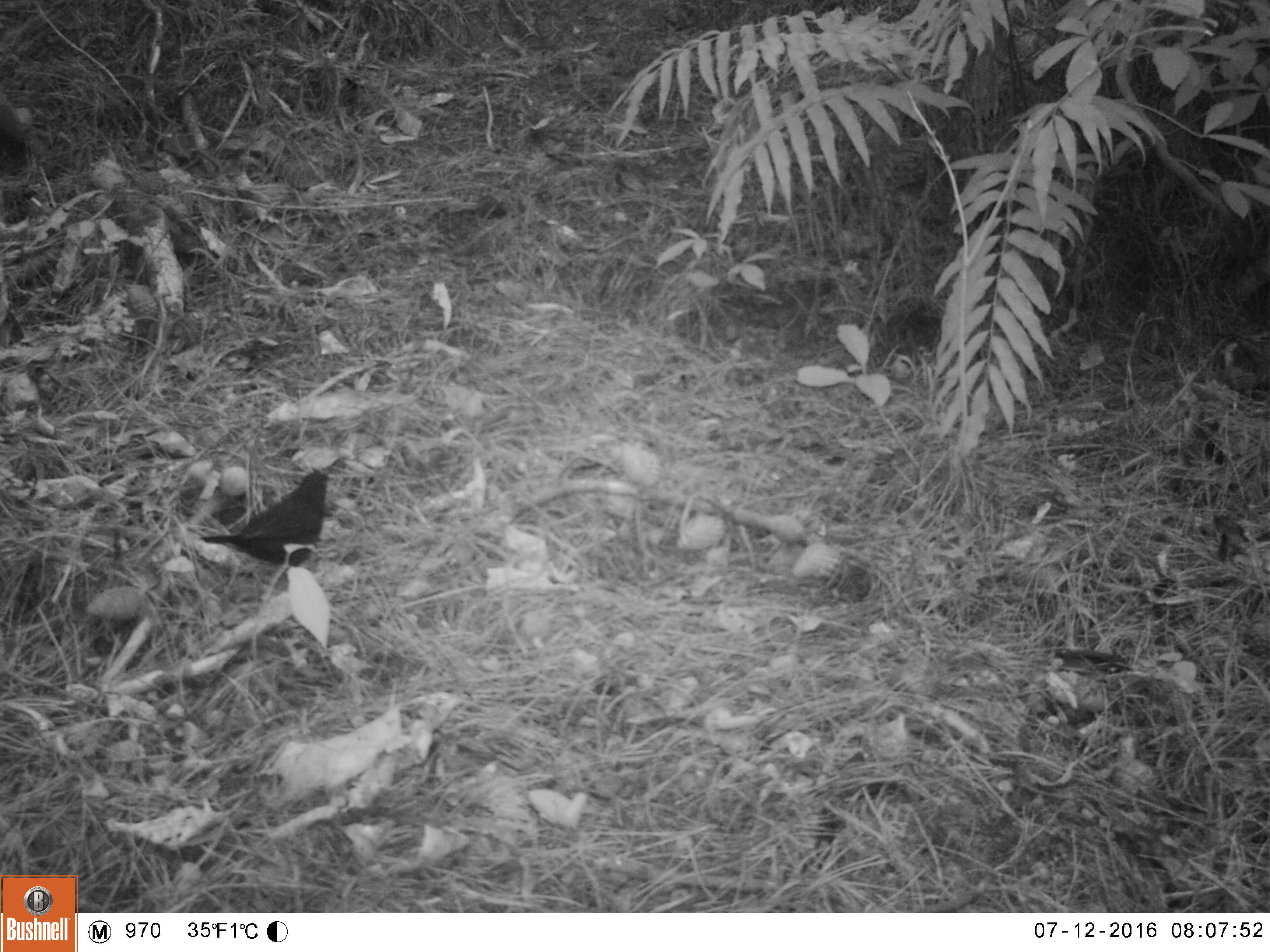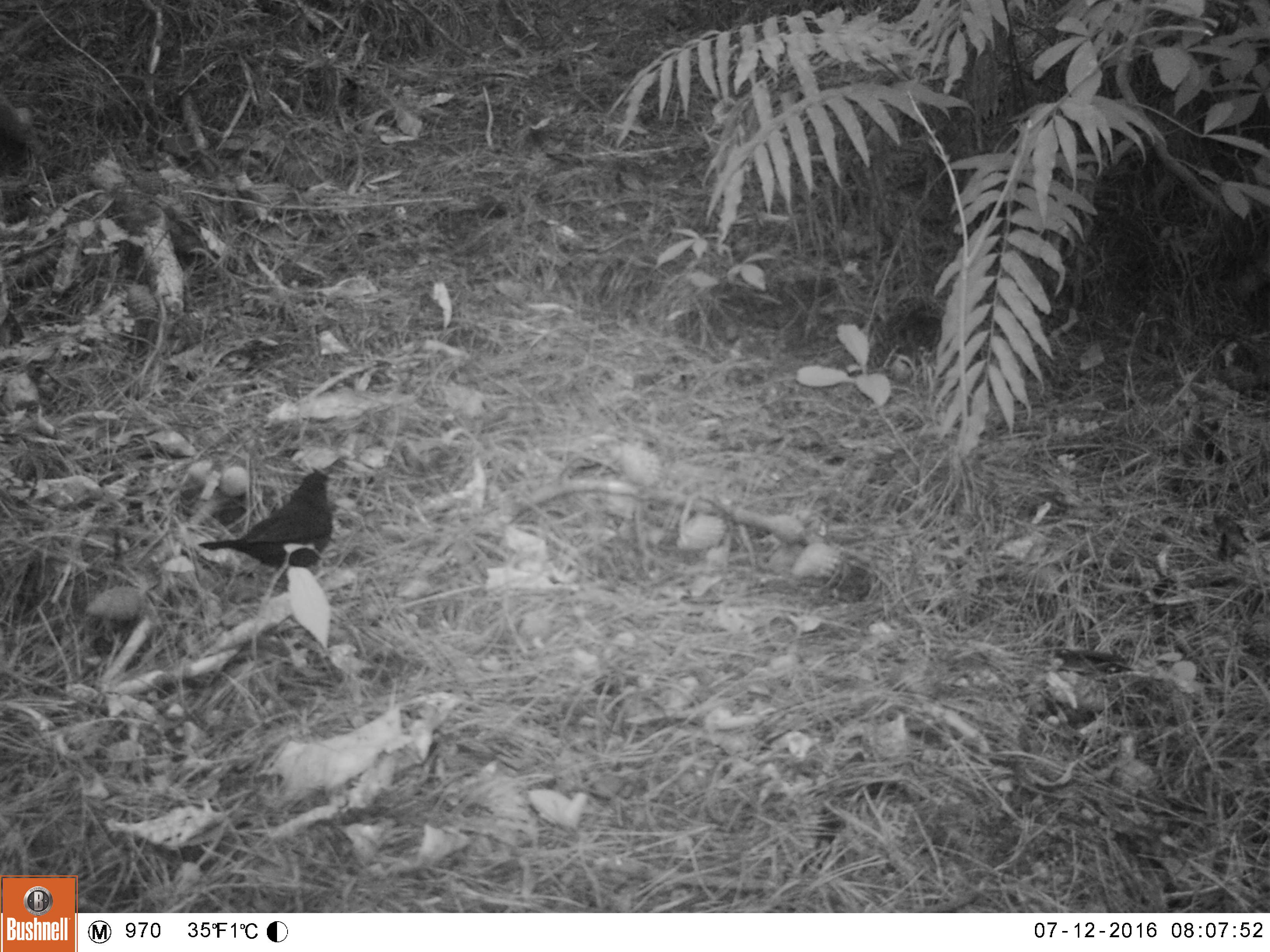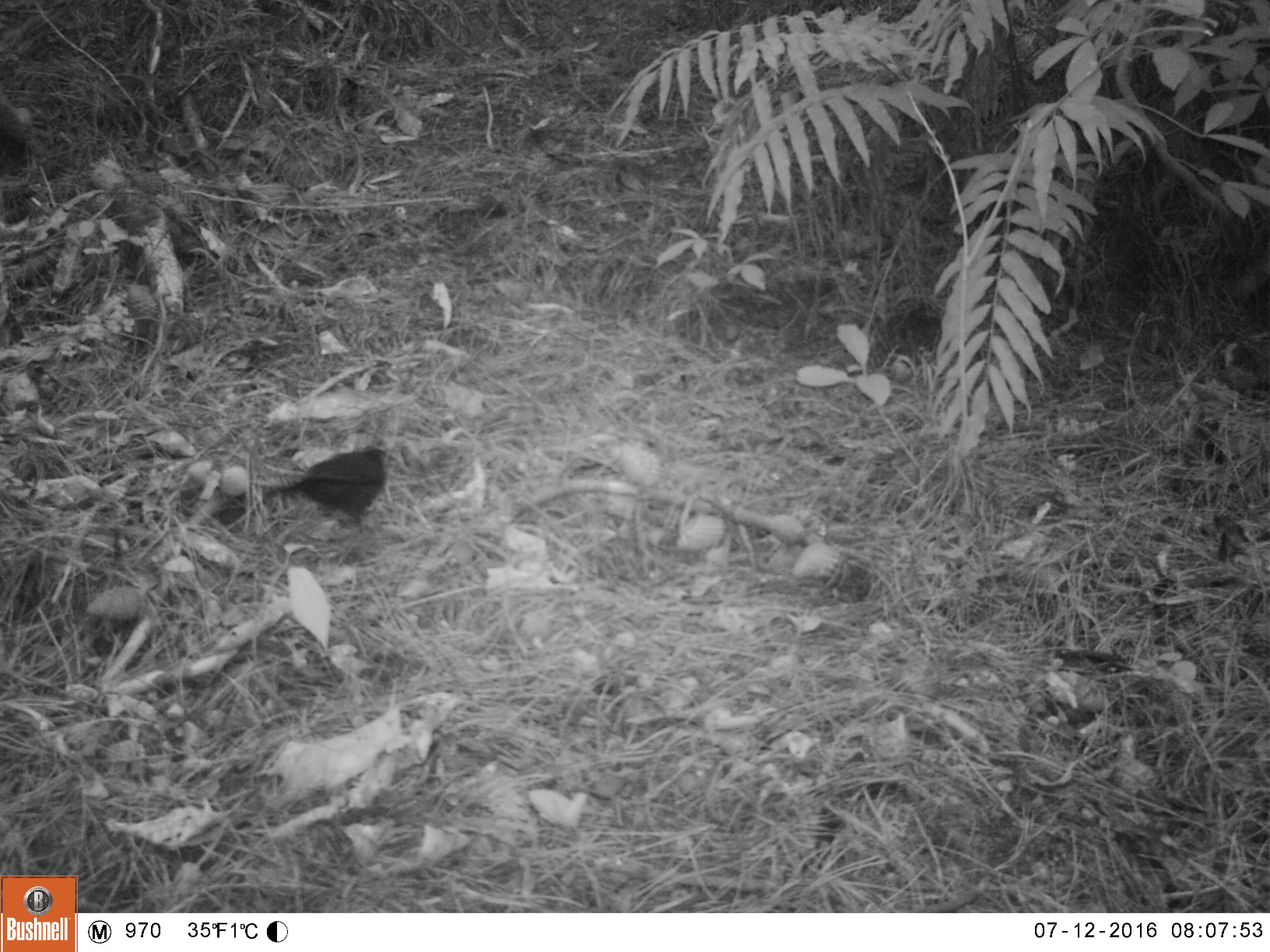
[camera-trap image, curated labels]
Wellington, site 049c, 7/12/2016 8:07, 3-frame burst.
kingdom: Animalia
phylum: Chordata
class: Aves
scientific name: Aves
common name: bird